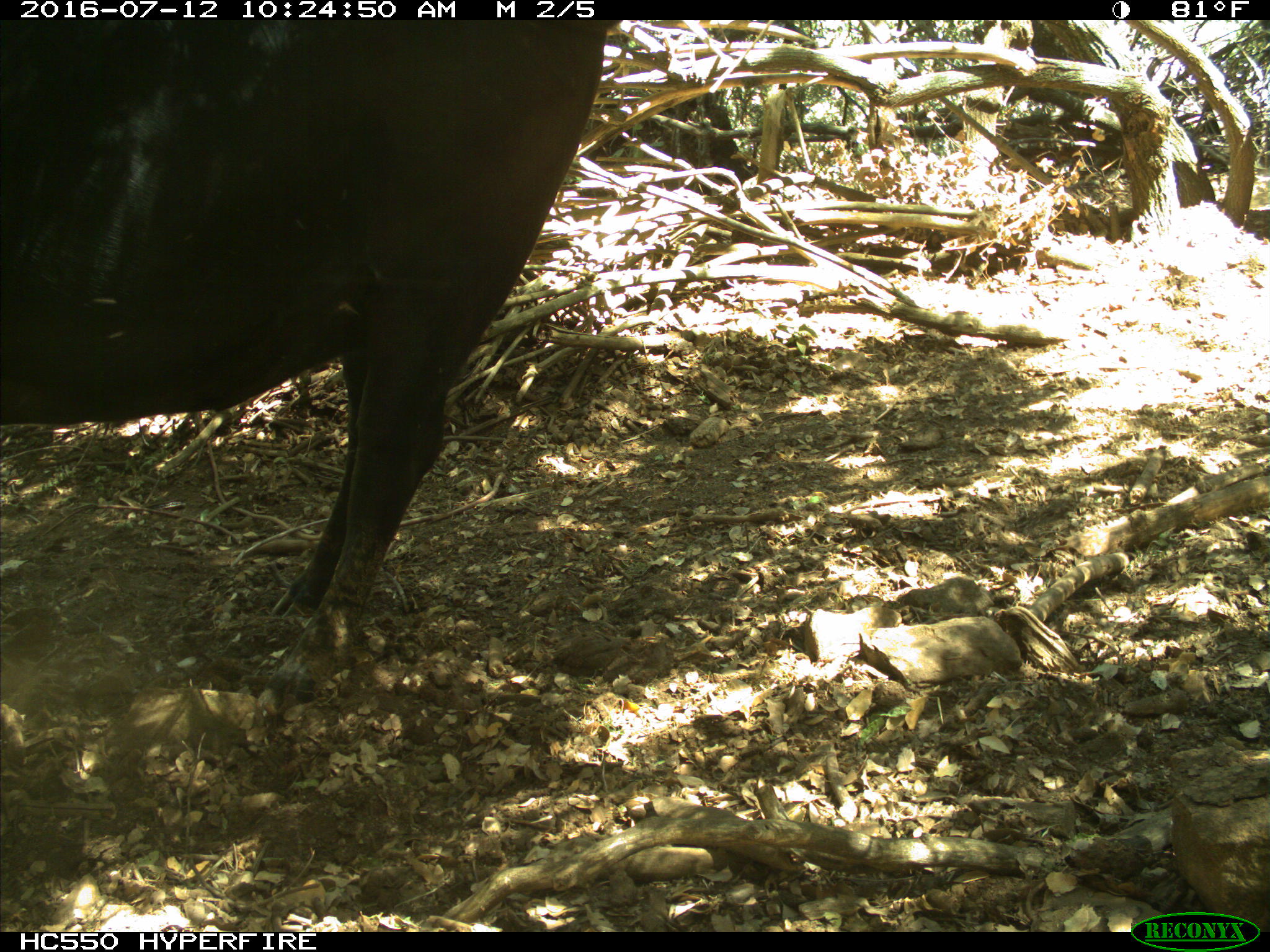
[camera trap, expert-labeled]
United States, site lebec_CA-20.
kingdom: Animalia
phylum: Chordata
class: Mammalia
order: Artiodactyla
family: Bovidae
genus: Bos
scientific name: Bos taurus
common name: domestic cow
Bos taurus (domestic cow).